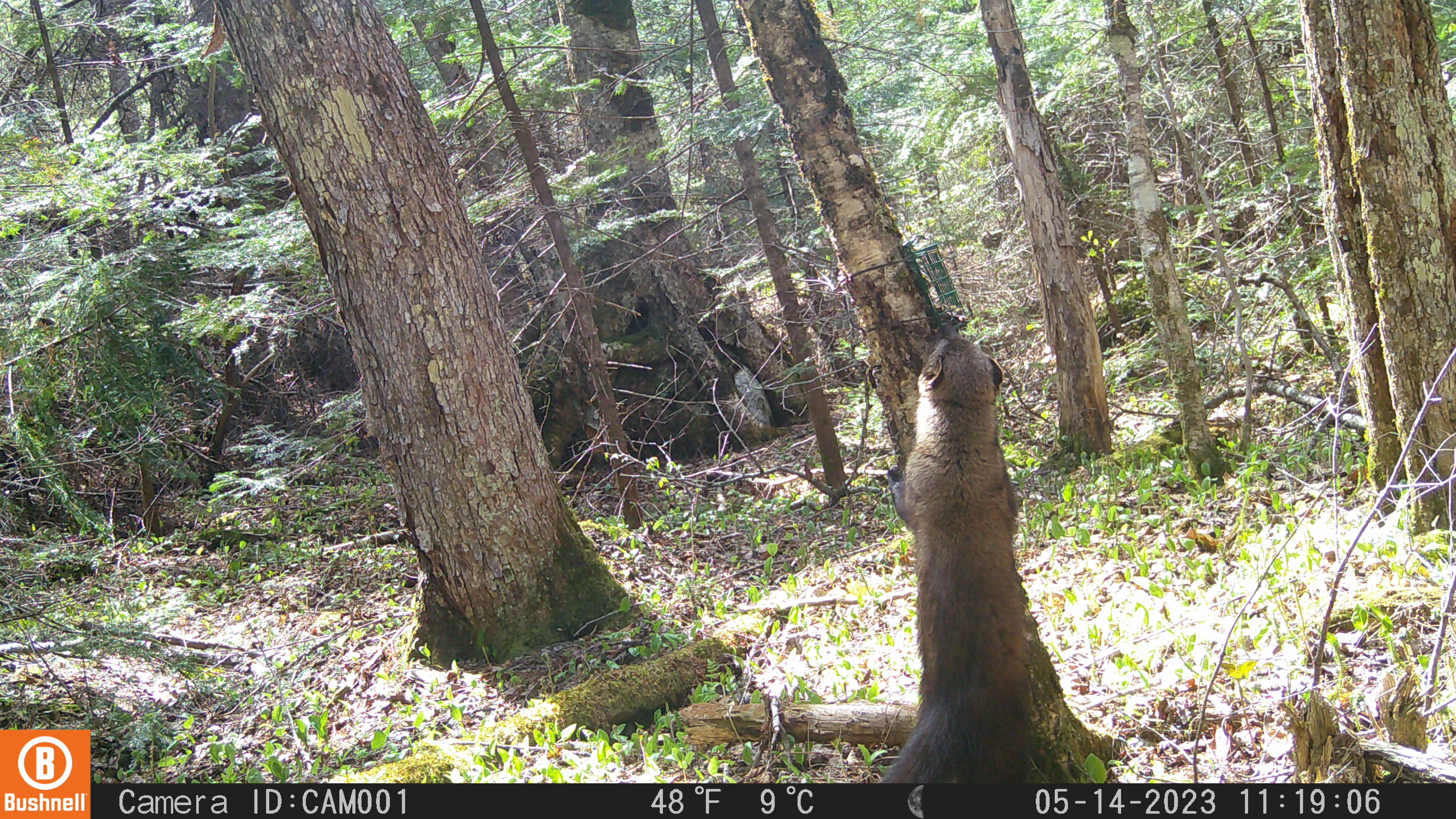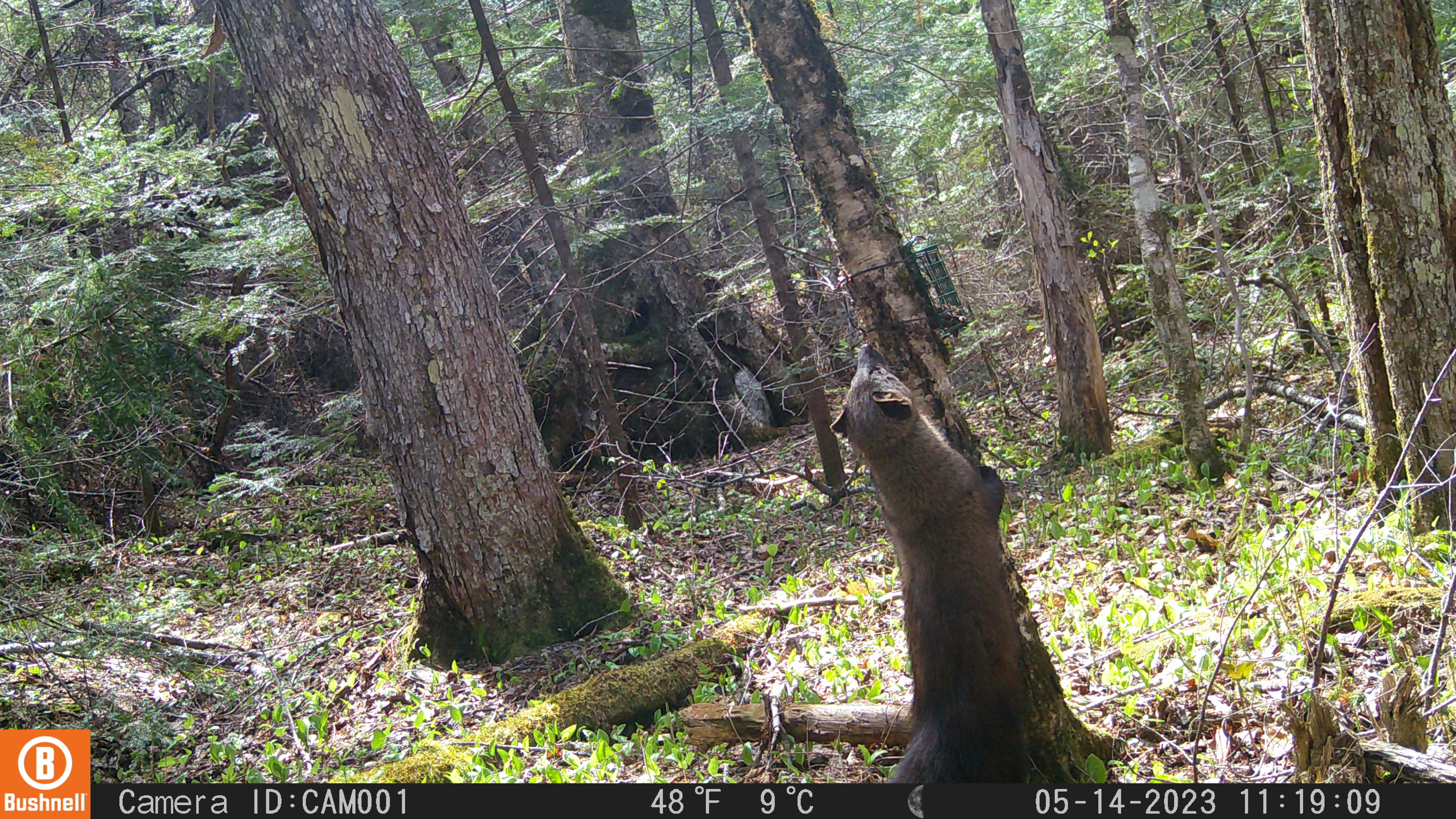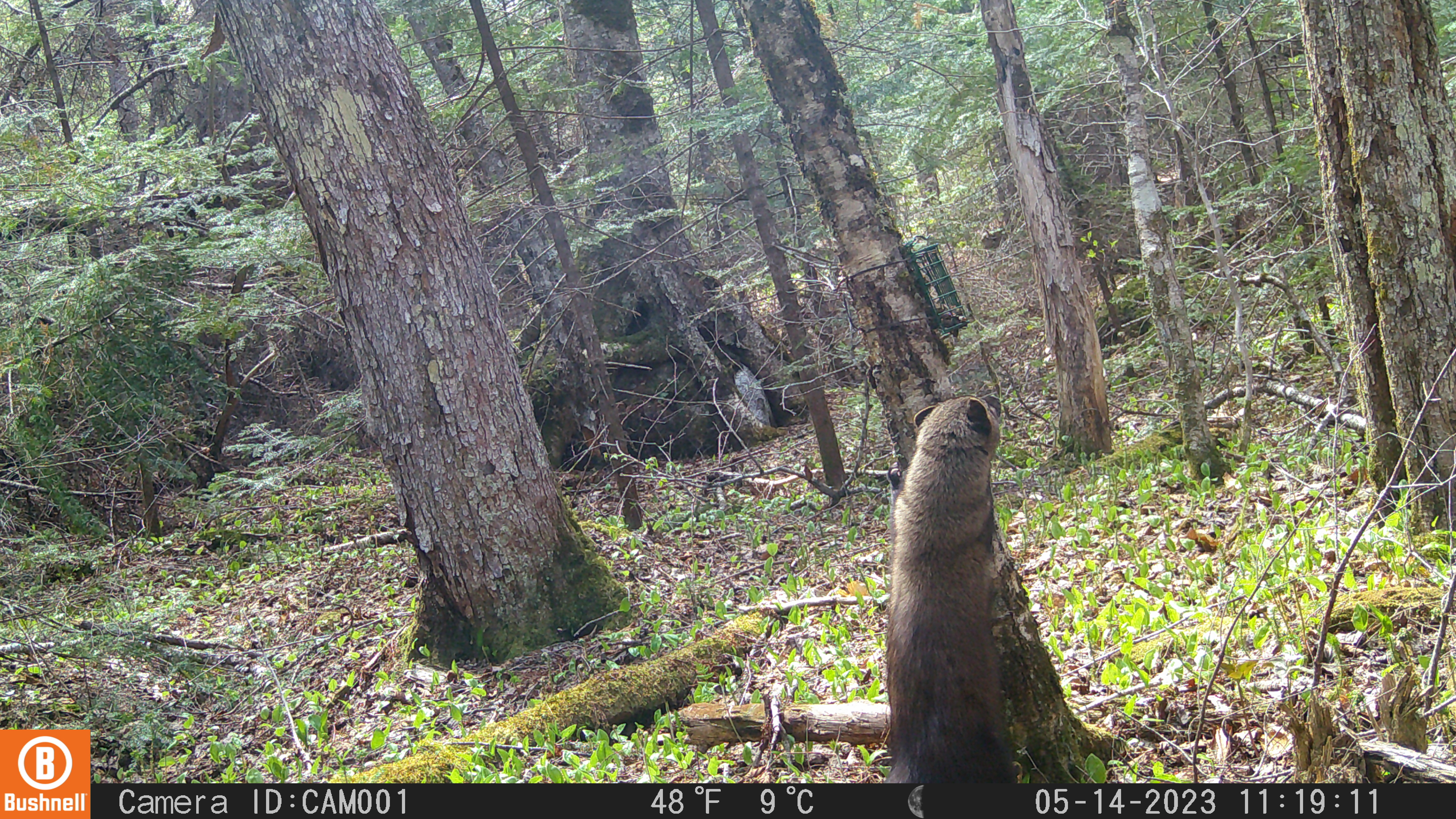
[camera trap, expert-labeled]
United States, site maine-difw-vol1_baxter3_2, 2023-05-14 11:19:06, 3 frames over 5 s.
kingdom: Animalia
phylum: Chordata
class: Mammalia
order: Carnivora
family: Mustelidae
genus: Pekania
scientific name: Pekania pennanti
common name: fisher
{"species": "fisher (Pekania pennanti)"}